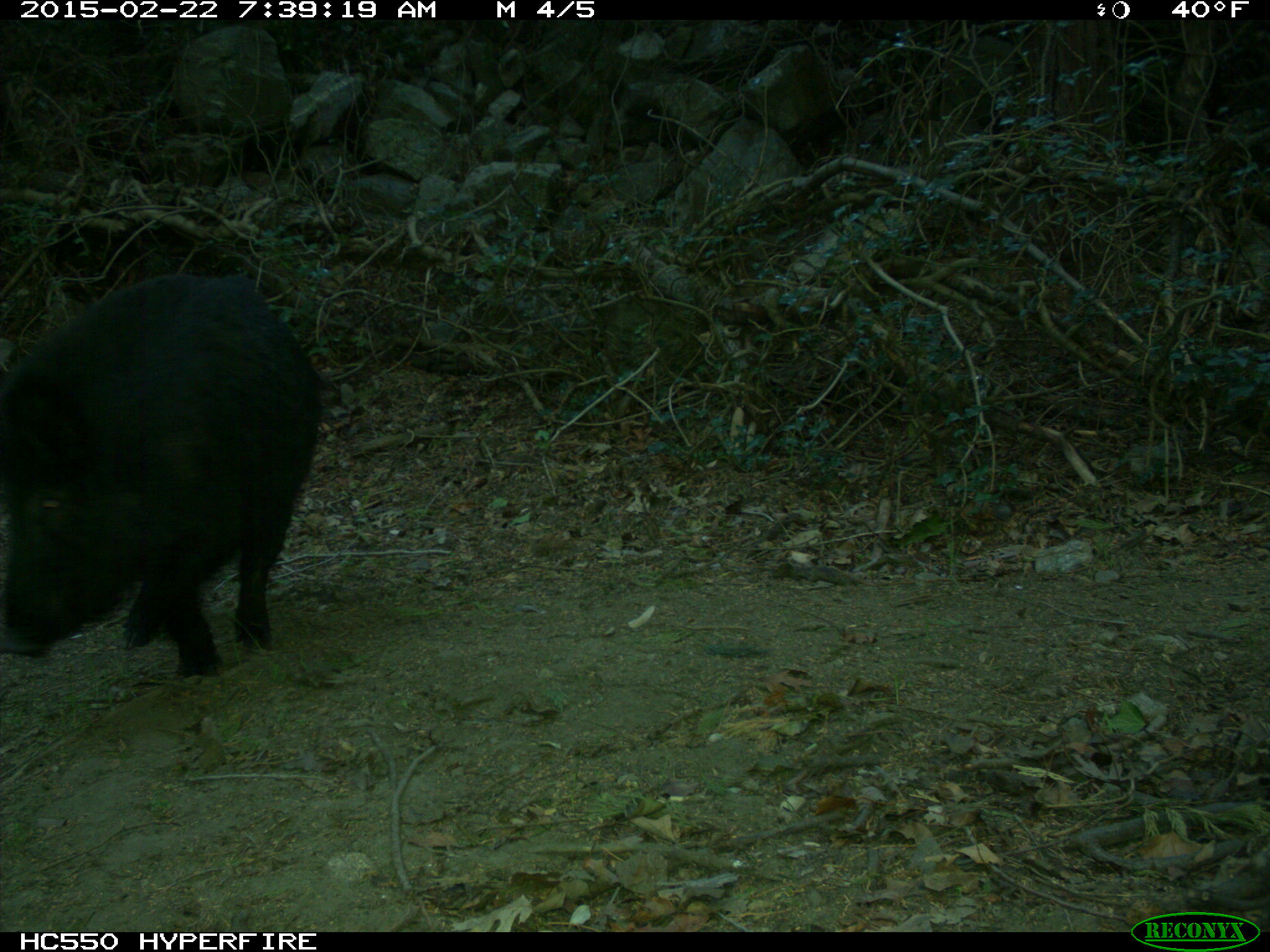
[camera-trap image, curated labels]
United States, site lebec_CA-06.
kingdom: Animalia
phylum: Chordata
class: Mammalia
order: Artiodactyla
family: Suidae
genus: Sus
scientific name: Sus scrofa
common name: wild boar